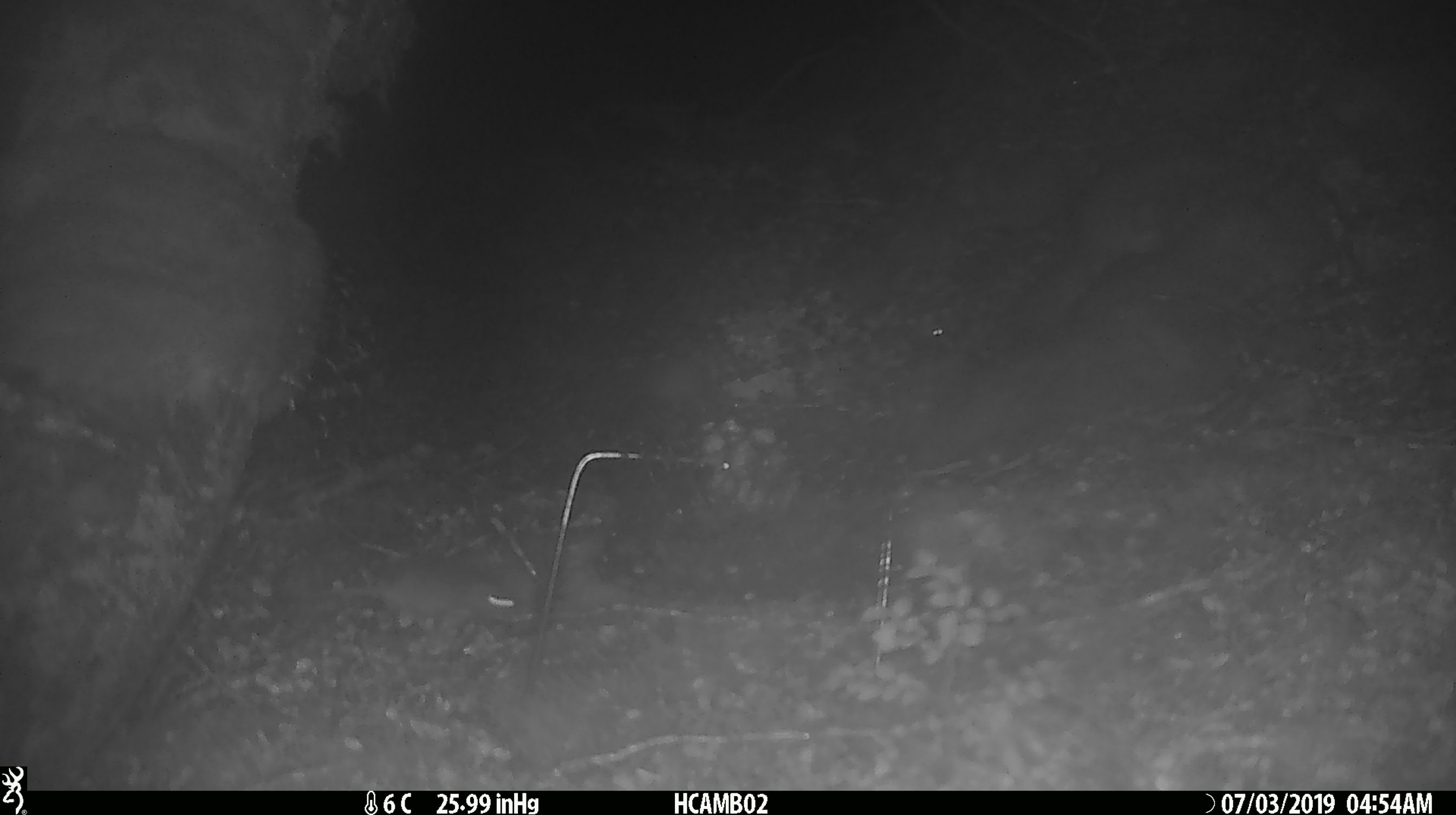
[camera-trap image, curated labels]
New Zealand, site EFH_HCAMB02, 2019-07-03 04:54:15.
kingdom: Animalia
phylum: Chordata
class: Mammalia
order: Rodentia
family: Muridae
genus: Mus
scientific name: Mus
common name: mouse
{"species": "mouse (Mus)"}